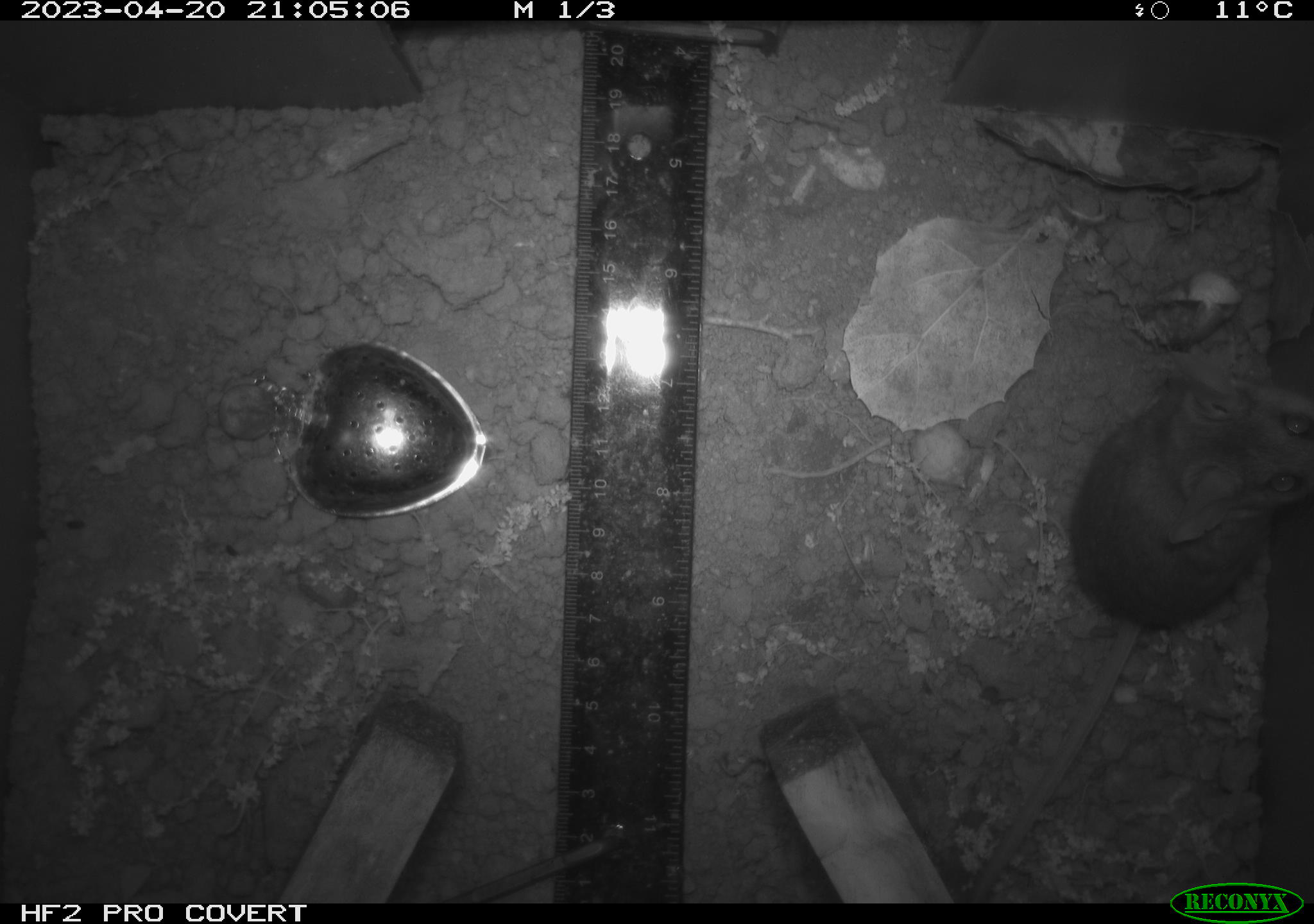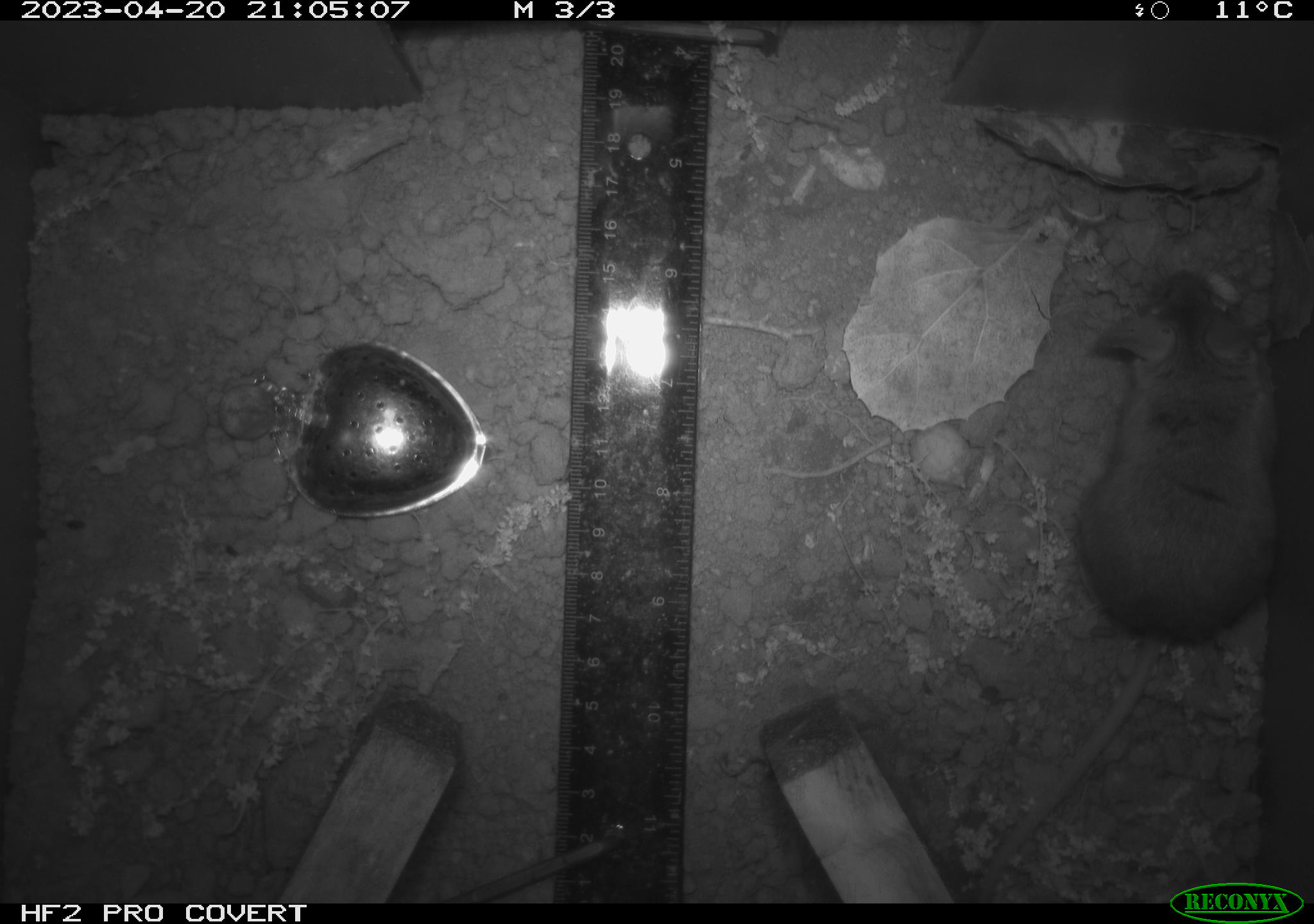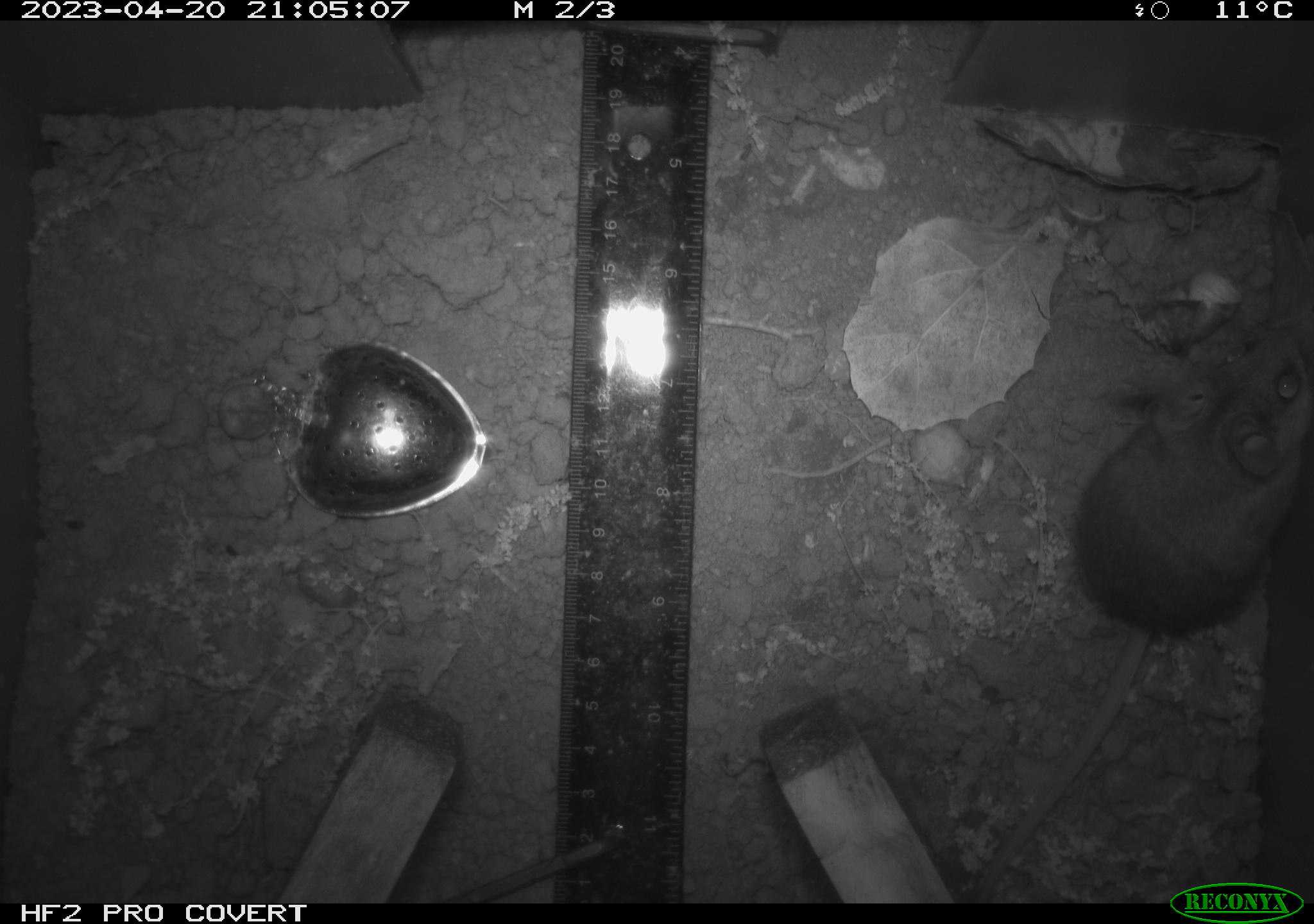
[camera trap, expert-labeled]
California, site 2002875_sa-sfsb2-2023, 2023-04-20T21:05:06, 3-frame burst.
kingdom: Animalia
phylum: Chordata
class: Mammalia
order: Rodentia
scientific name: Rodentia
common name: mouse species